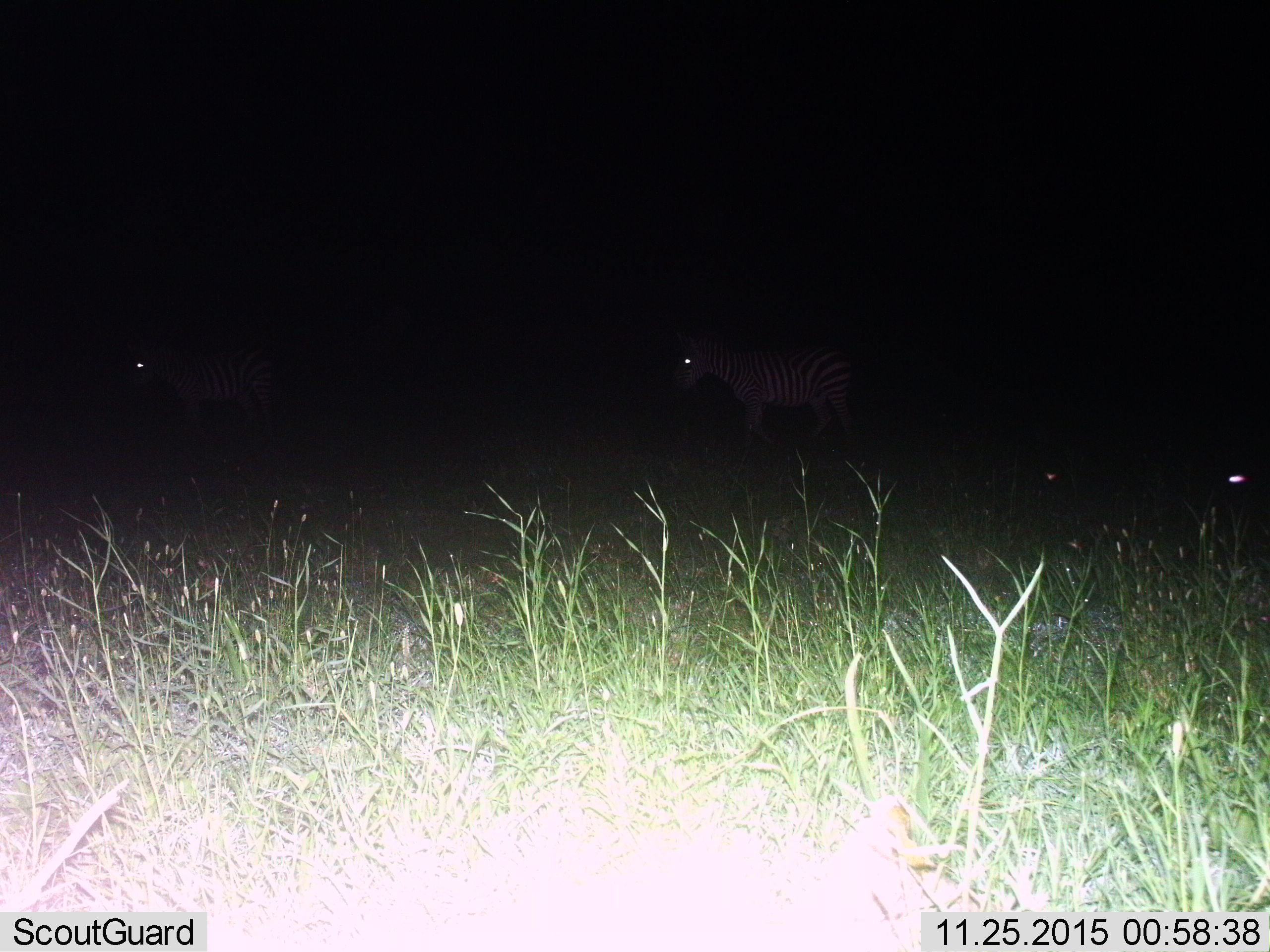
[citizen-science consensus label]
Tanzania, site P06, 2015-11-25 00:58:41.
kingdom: Animalia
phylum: Chordata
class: Mammalia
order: Perissodactyla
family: Equidae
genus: Equus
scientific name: Equus quagga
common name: plains zebra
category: zebra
Zebra (plains zebra) (Equus quagga), count 3. Behavior (volunteer vote fractions): standing 83%, resting 17%, moving 17%, interacting 0%. Young present (vote fraction): 0%. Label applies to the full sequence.